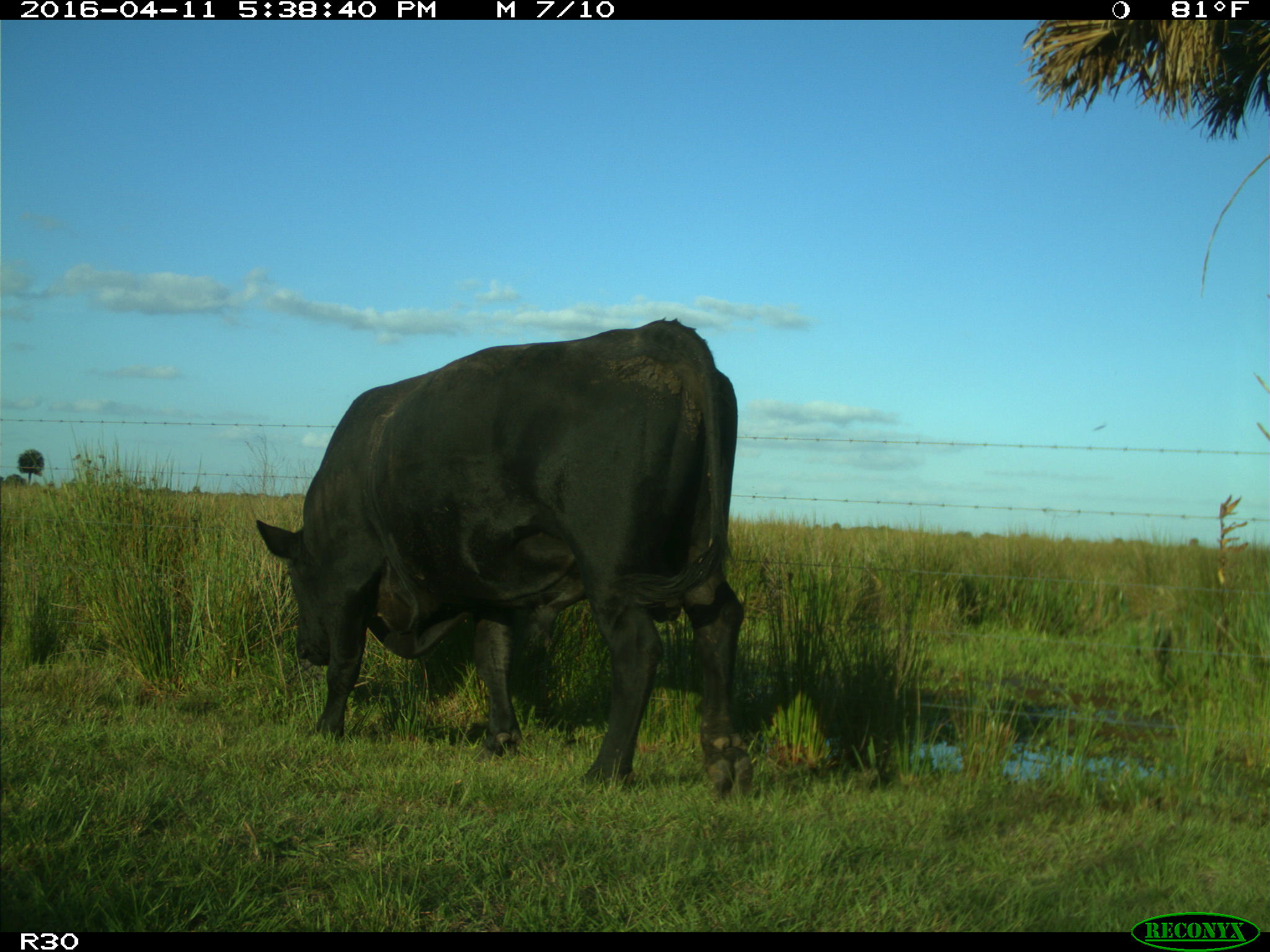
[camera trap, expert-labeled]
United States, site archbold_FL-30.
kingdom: Animalia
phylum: Chordata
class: Mammalia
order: Artiodactyla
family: Bovidae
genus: Bos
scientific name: Bos taurus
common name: domestic cow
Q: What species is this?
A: Bos taurus (domestic cow).